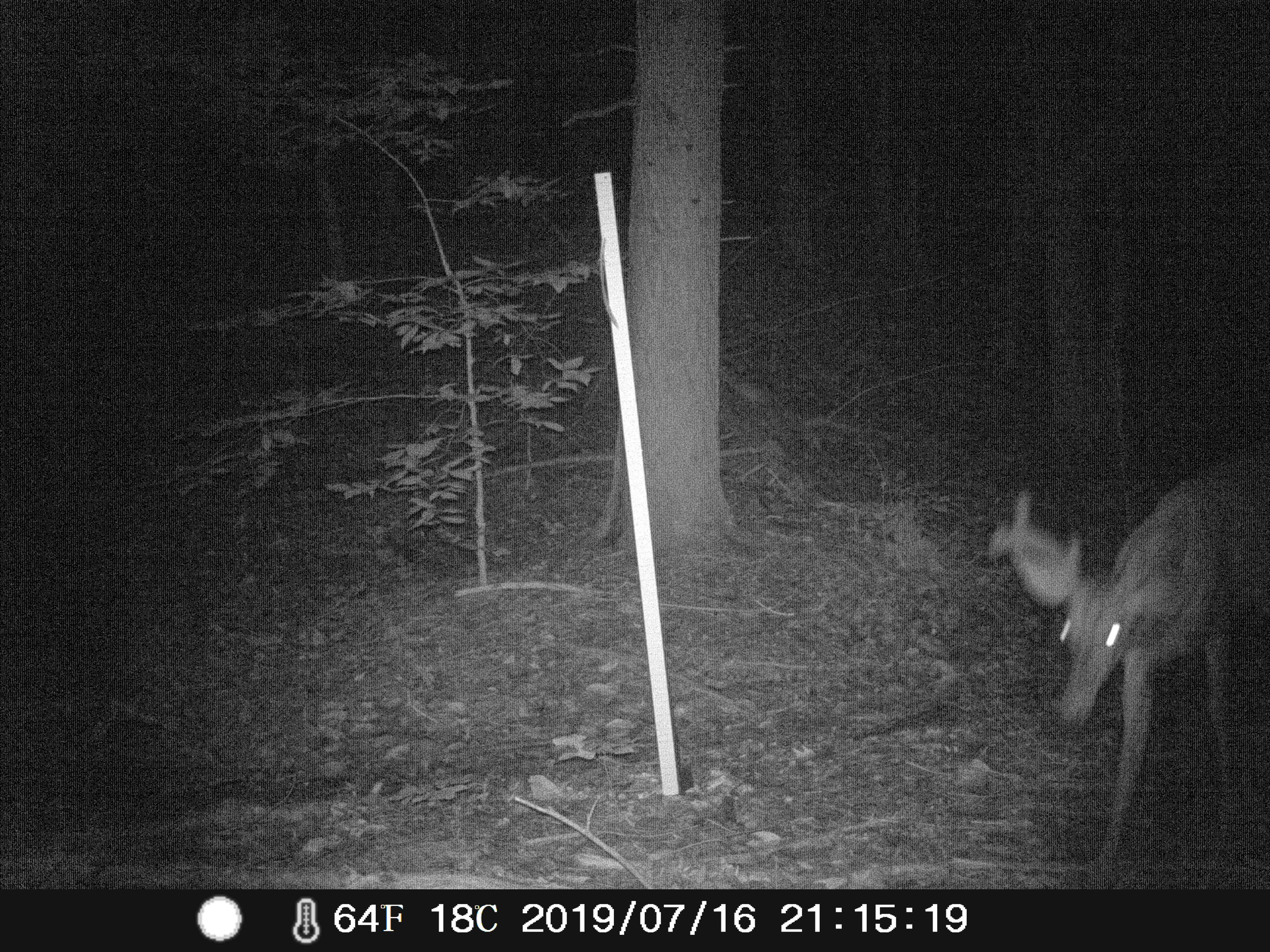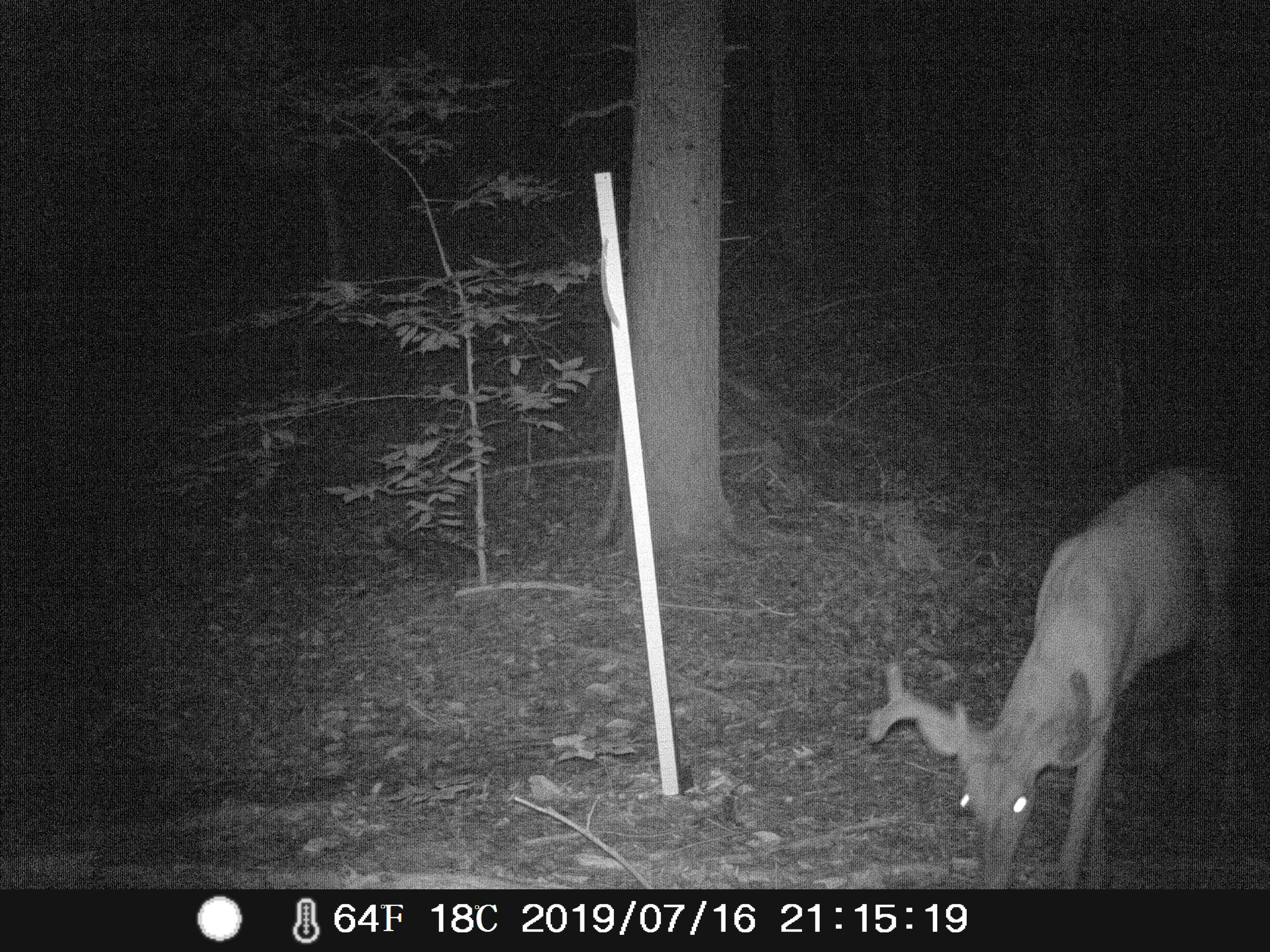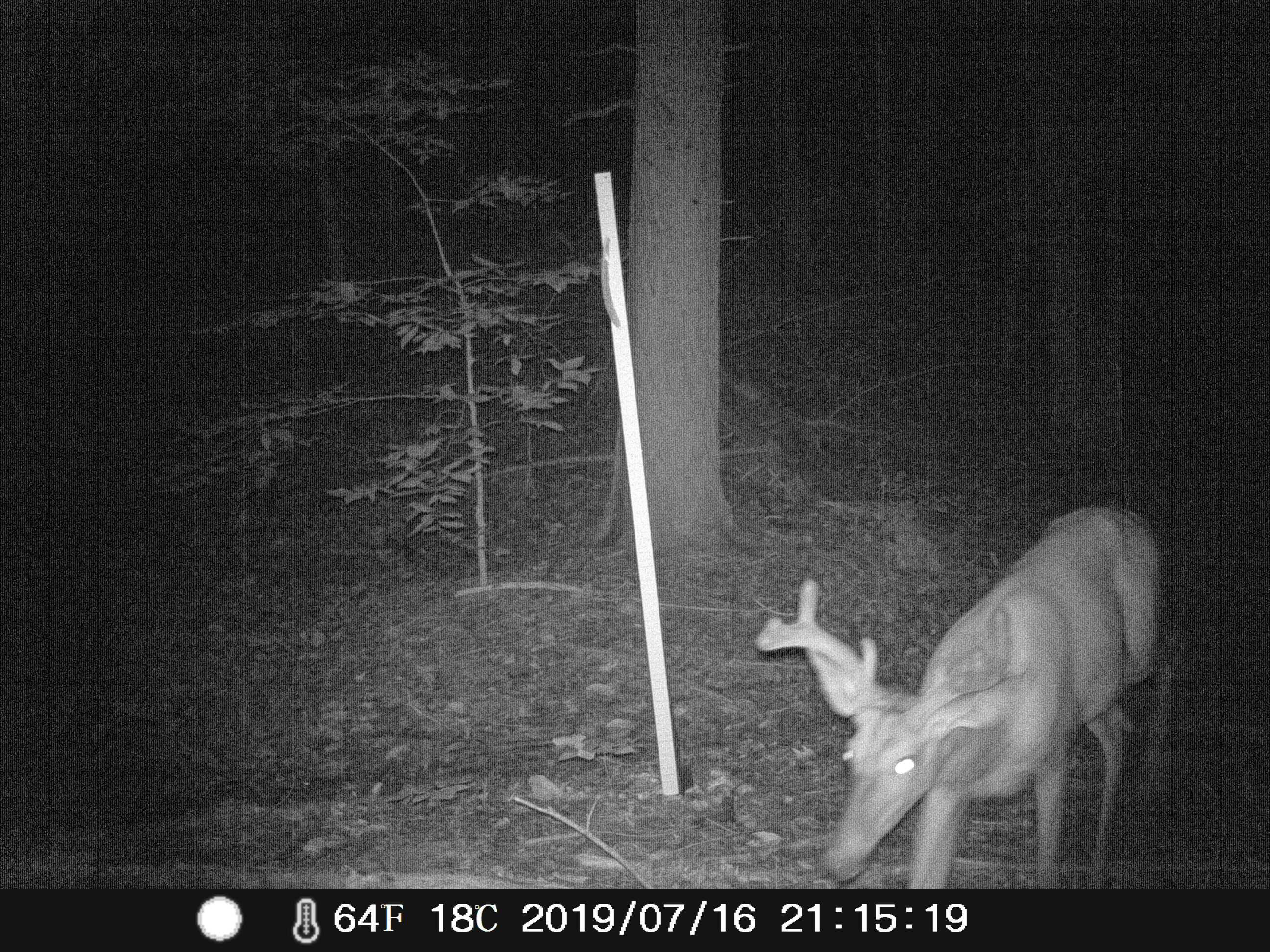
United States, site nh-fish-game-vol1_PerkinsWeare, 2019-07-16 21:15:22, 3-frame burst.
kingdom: Animalia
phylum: Chordata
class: Mammalia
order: Artiodactyla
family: Cervidae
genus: Odocoileus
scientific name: Odocoileus virginianus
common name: white-tailed deer